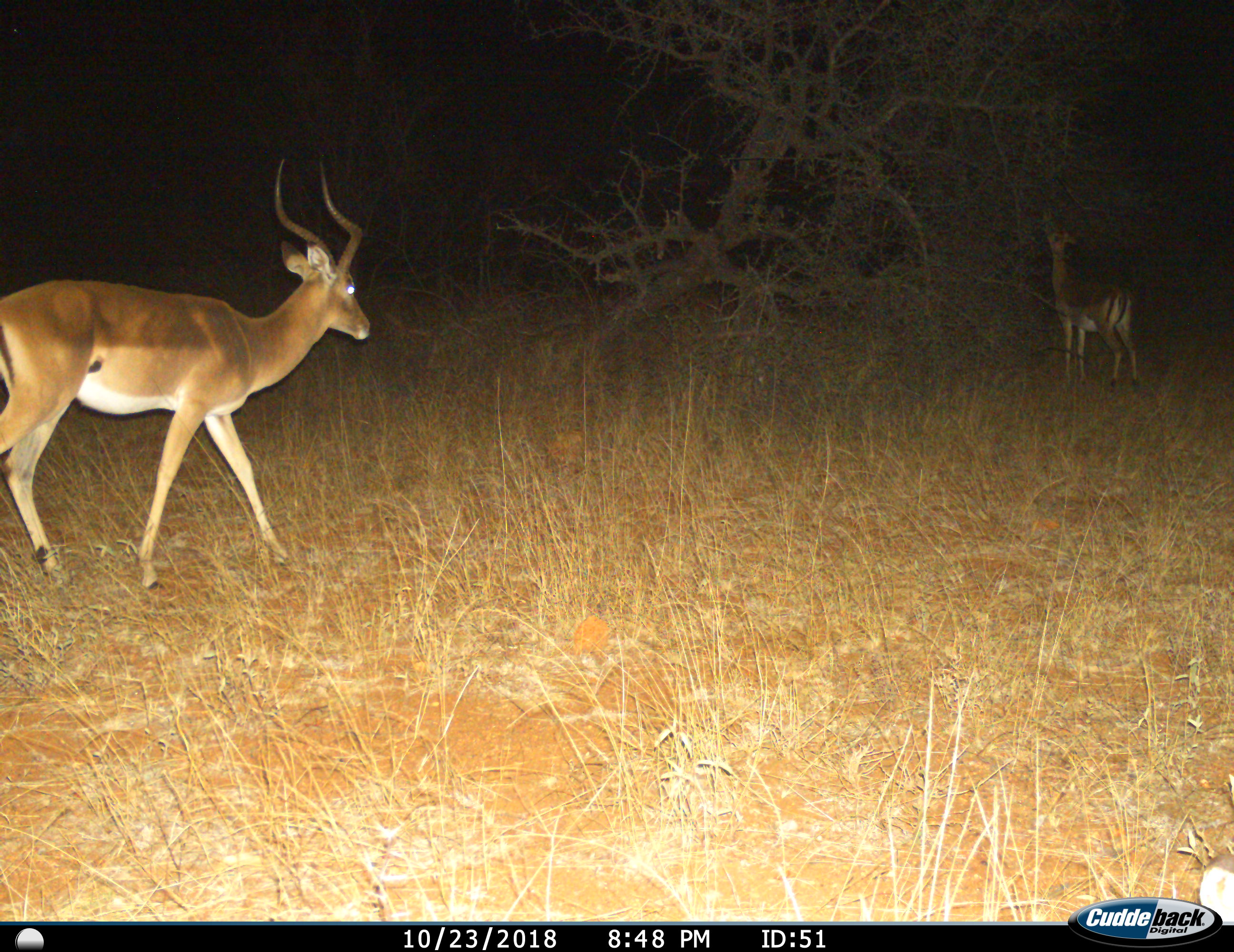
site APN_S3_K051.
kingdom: Animalia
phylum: Chordata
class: Mammalia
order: Artiodactyla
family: Bovidae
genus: Aepyceros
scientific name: Aepyceros melampus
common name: impala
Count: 2.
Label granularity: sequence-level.